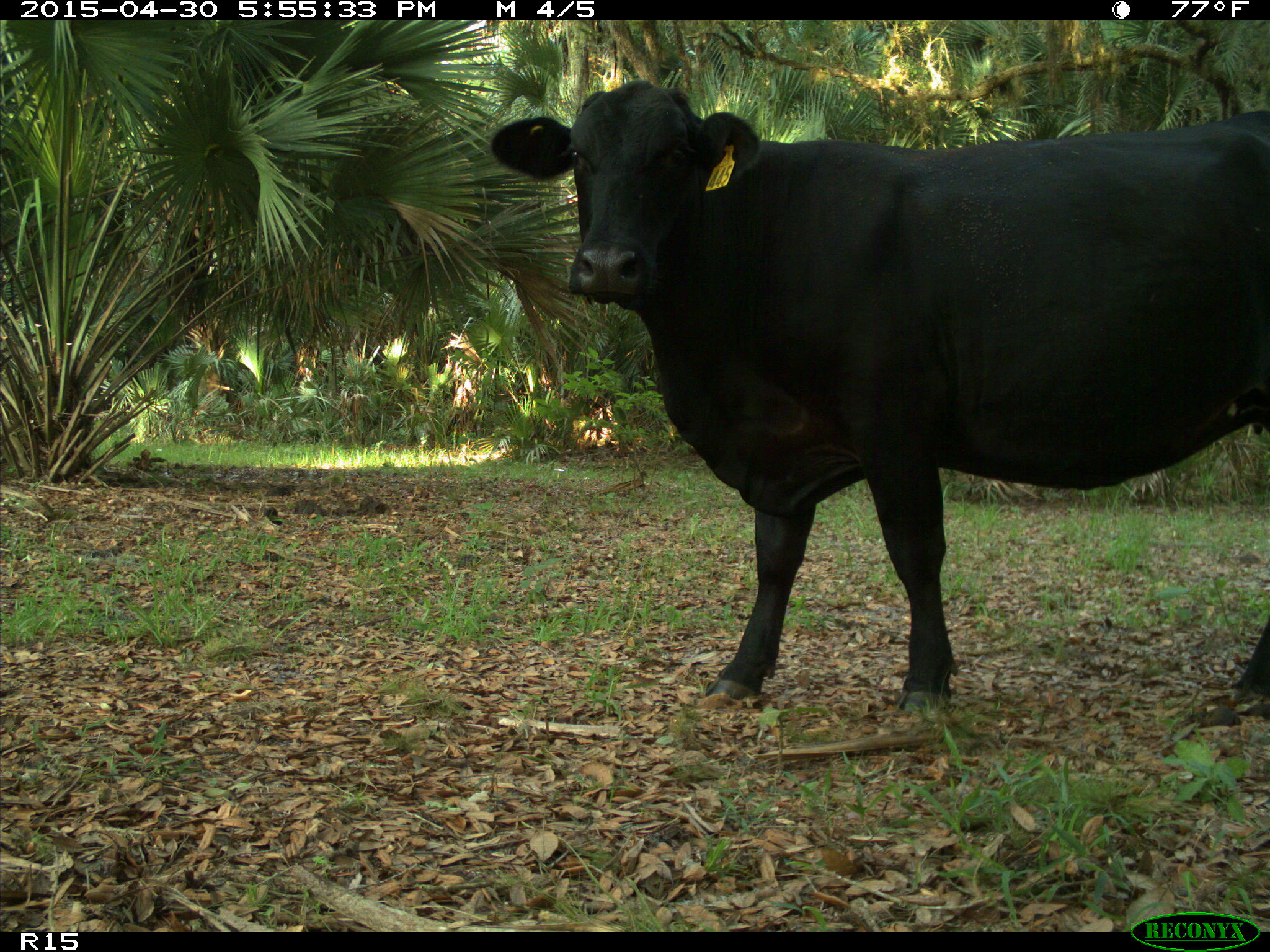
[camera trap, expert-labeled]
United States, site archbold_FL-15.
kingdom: Animalia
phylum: Chordata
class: Mammalia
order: Artiodactyla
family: Bovidae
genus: Bos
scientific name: Bos taurus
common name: domestic cow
Bos taurus (domestic cow).